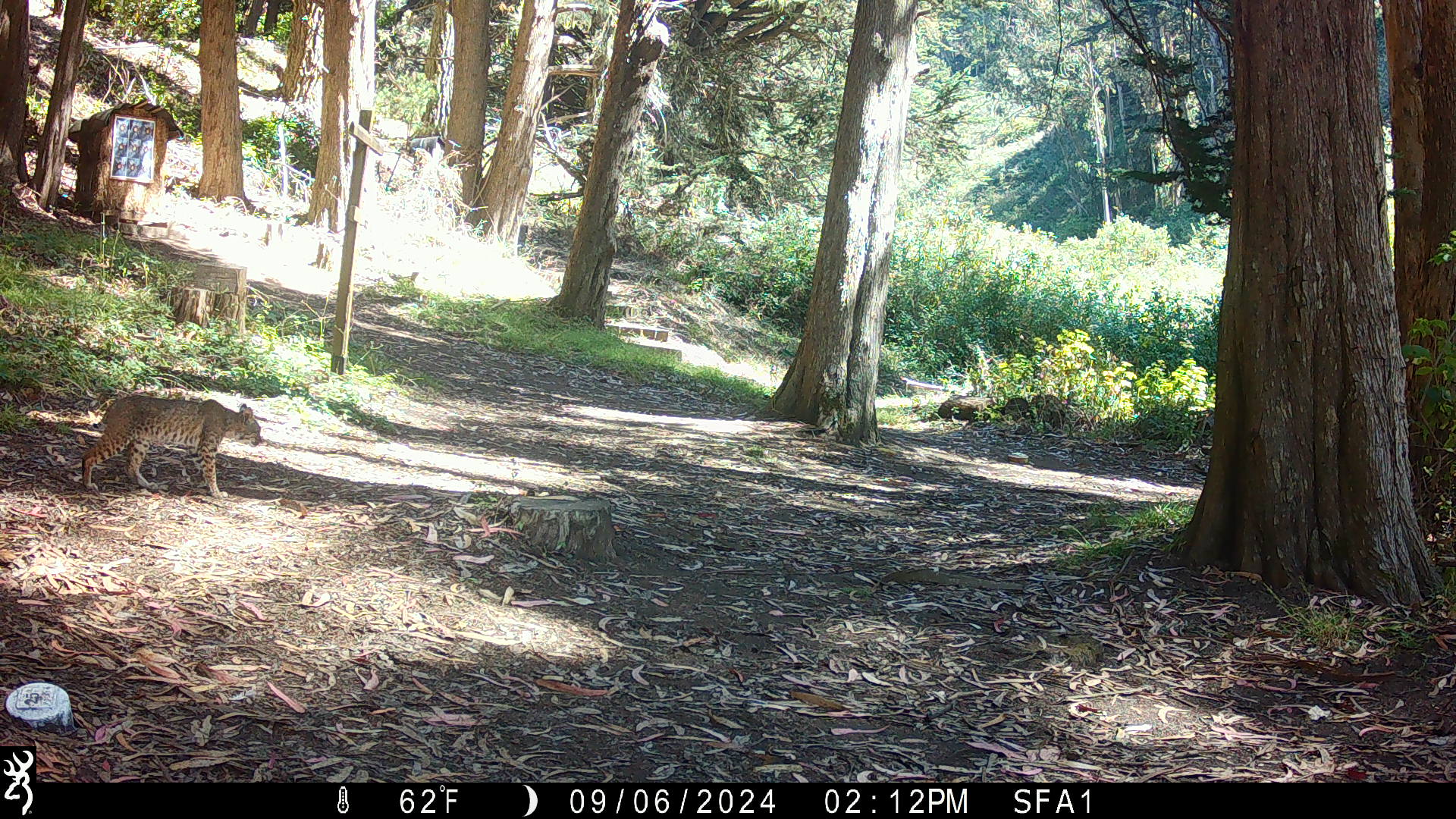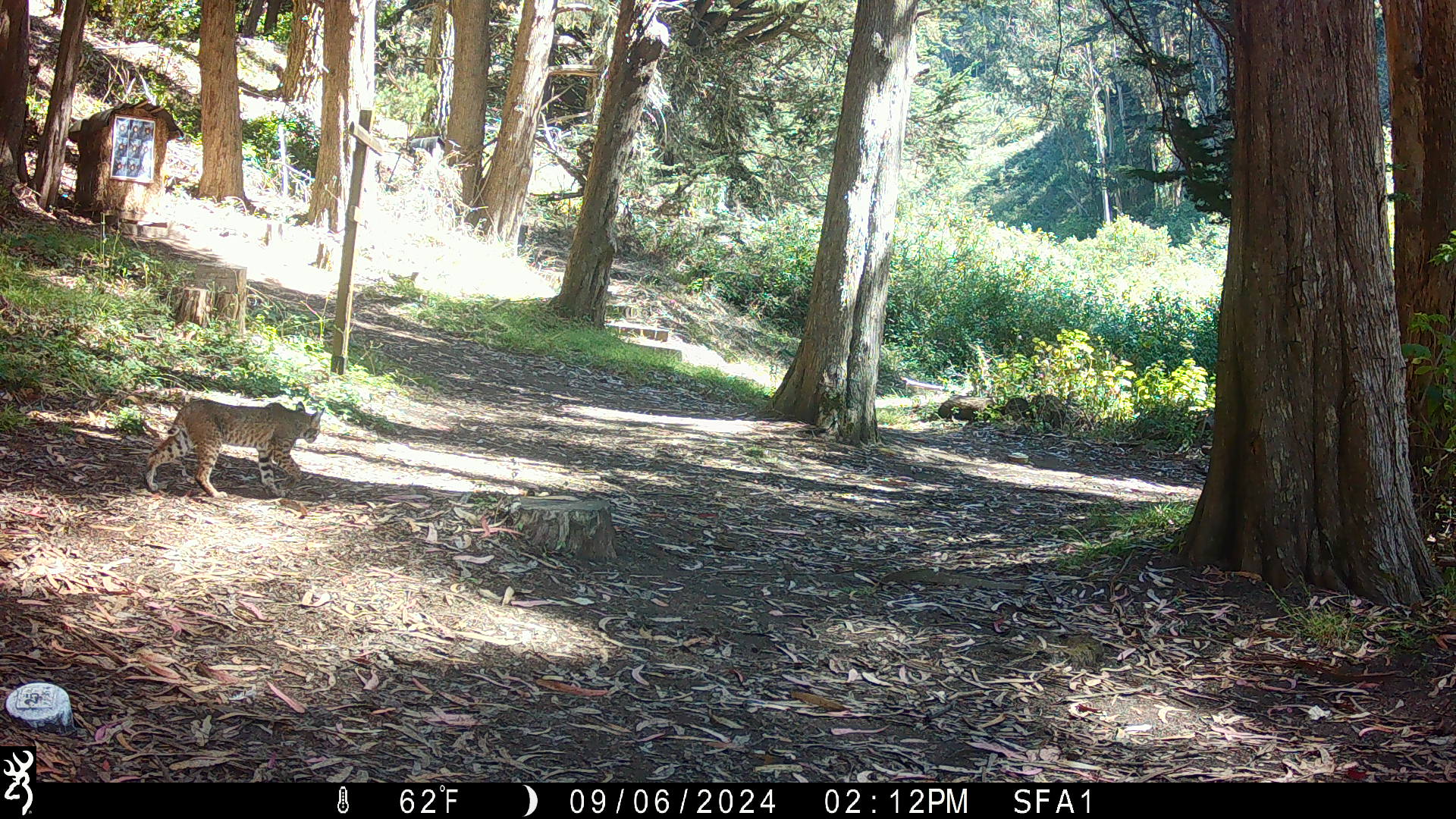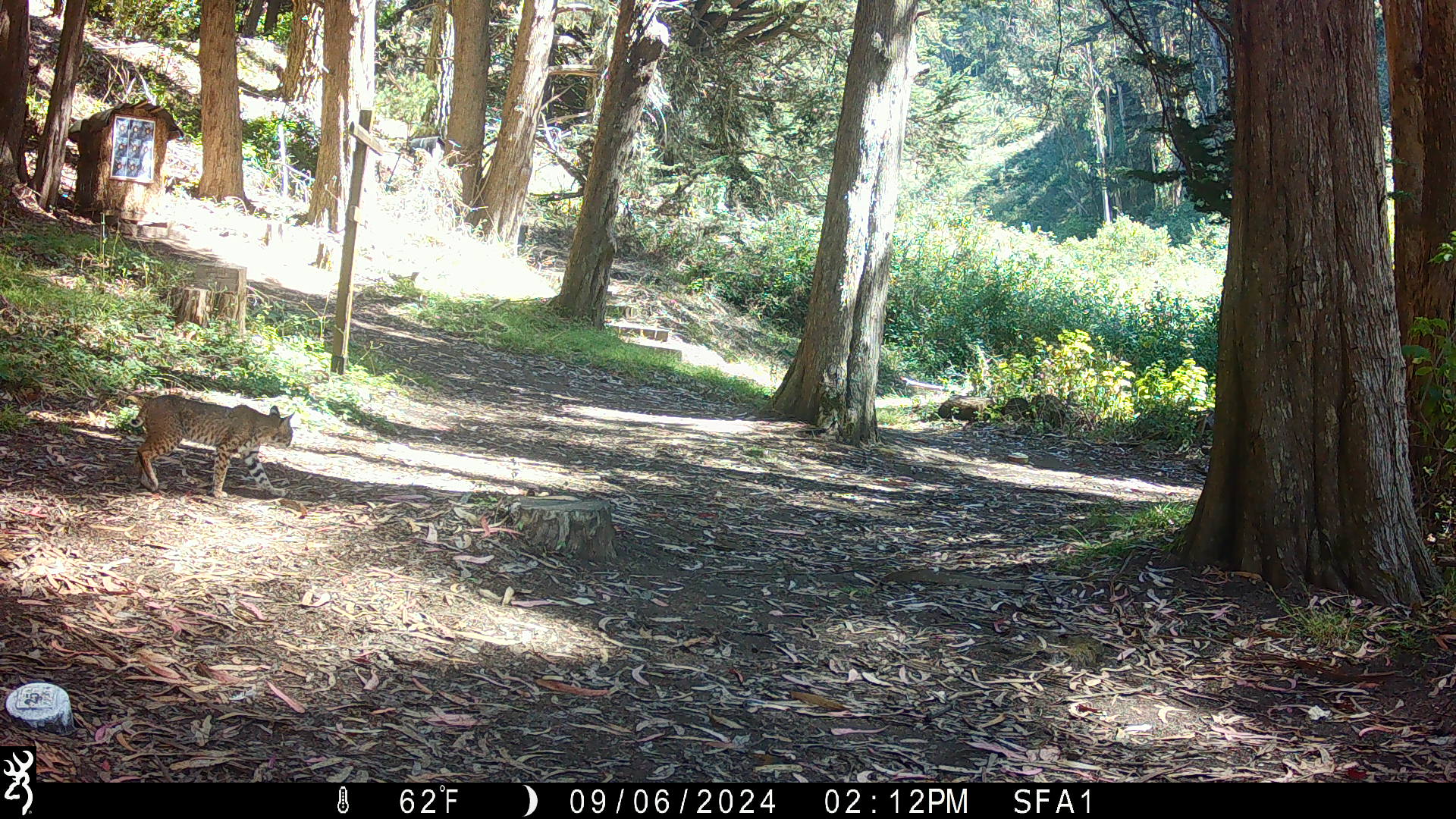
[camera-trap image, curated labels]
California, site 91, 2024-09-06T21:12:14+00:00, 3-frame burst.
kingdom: Animalia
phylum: Chordata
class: Mammalia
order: Carnivora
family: Felidae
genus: Lynx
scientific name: Lynx rufus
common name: bobcat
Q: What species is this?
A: Bobcat (Lynx rufus).